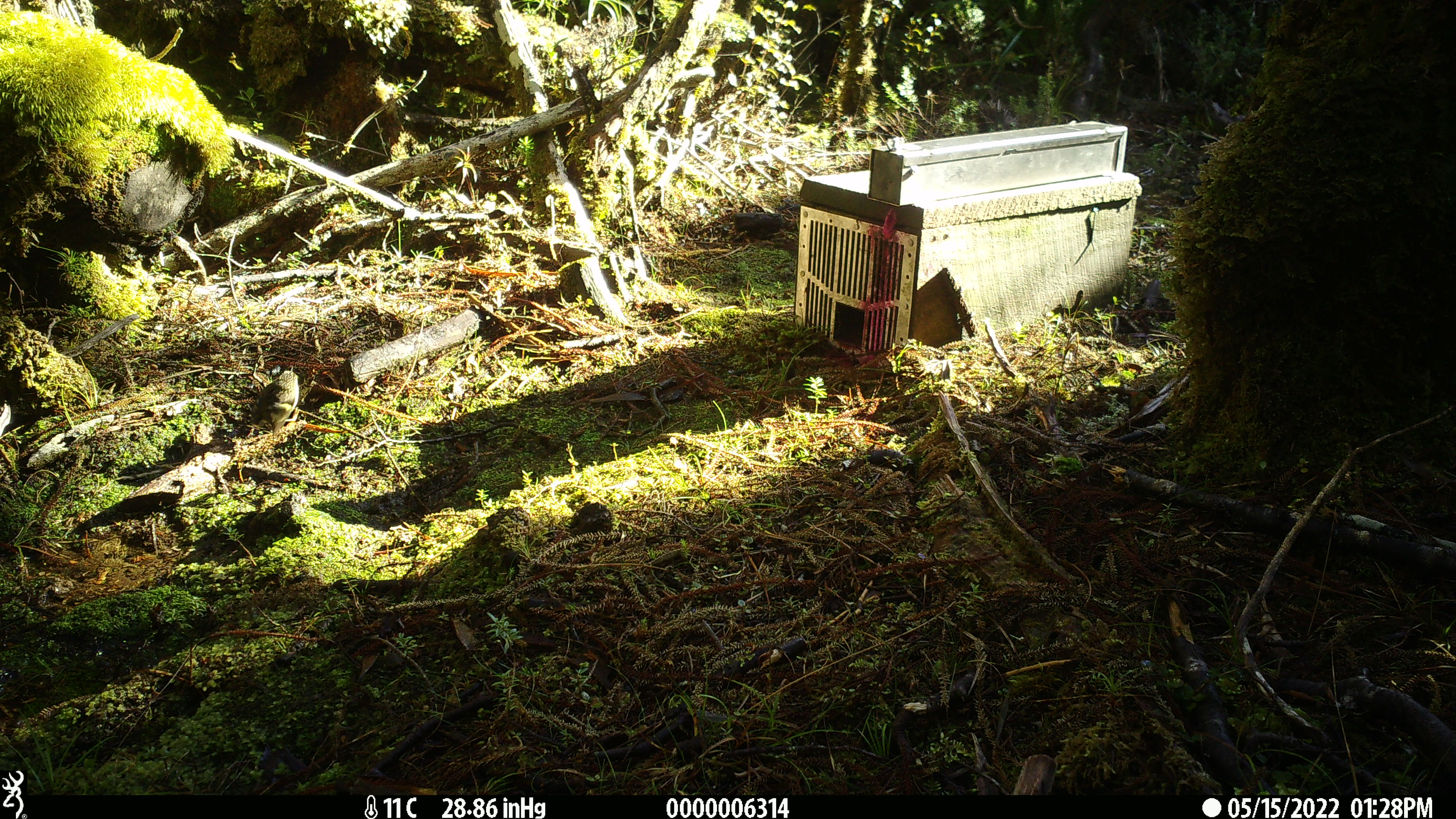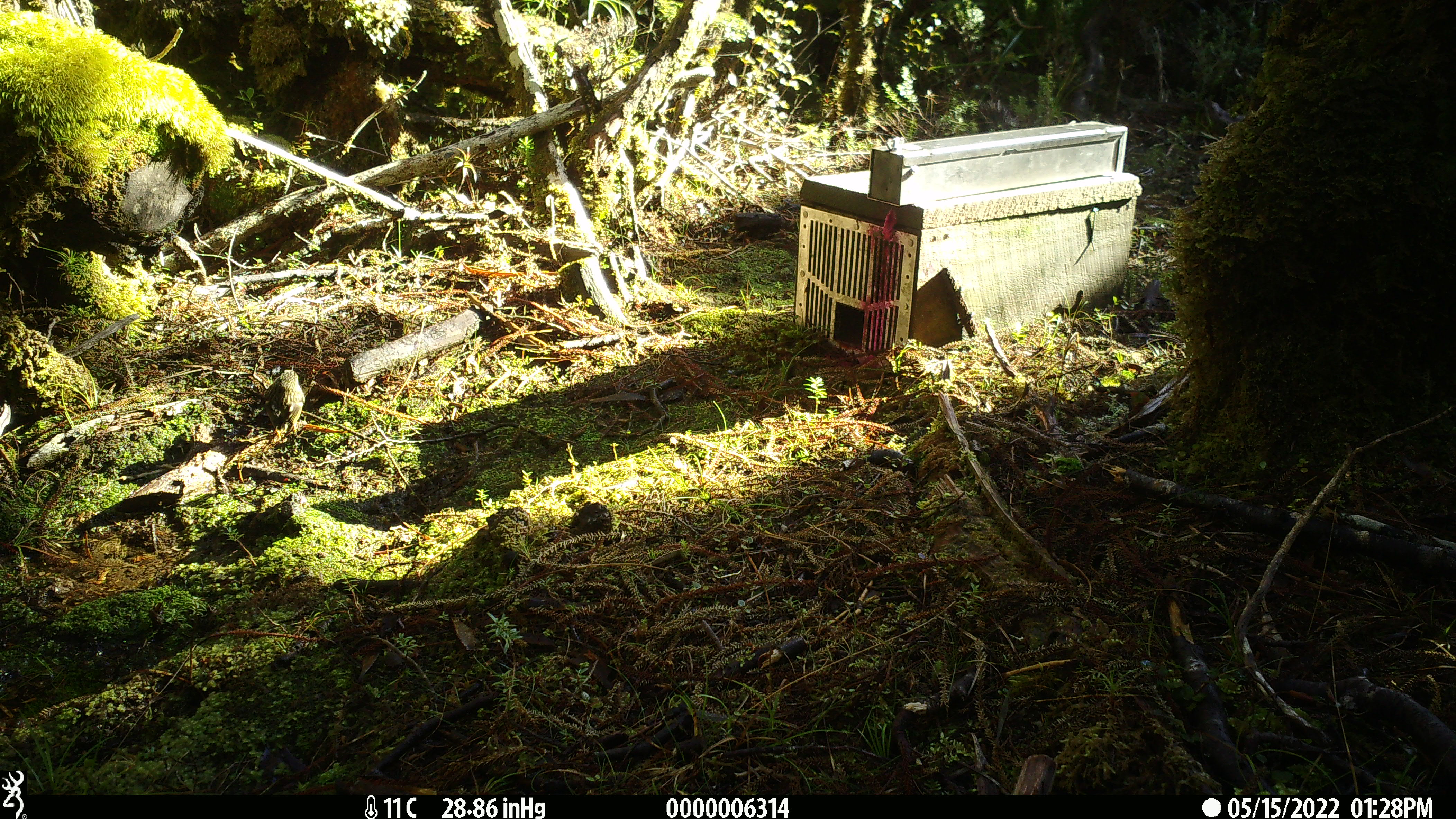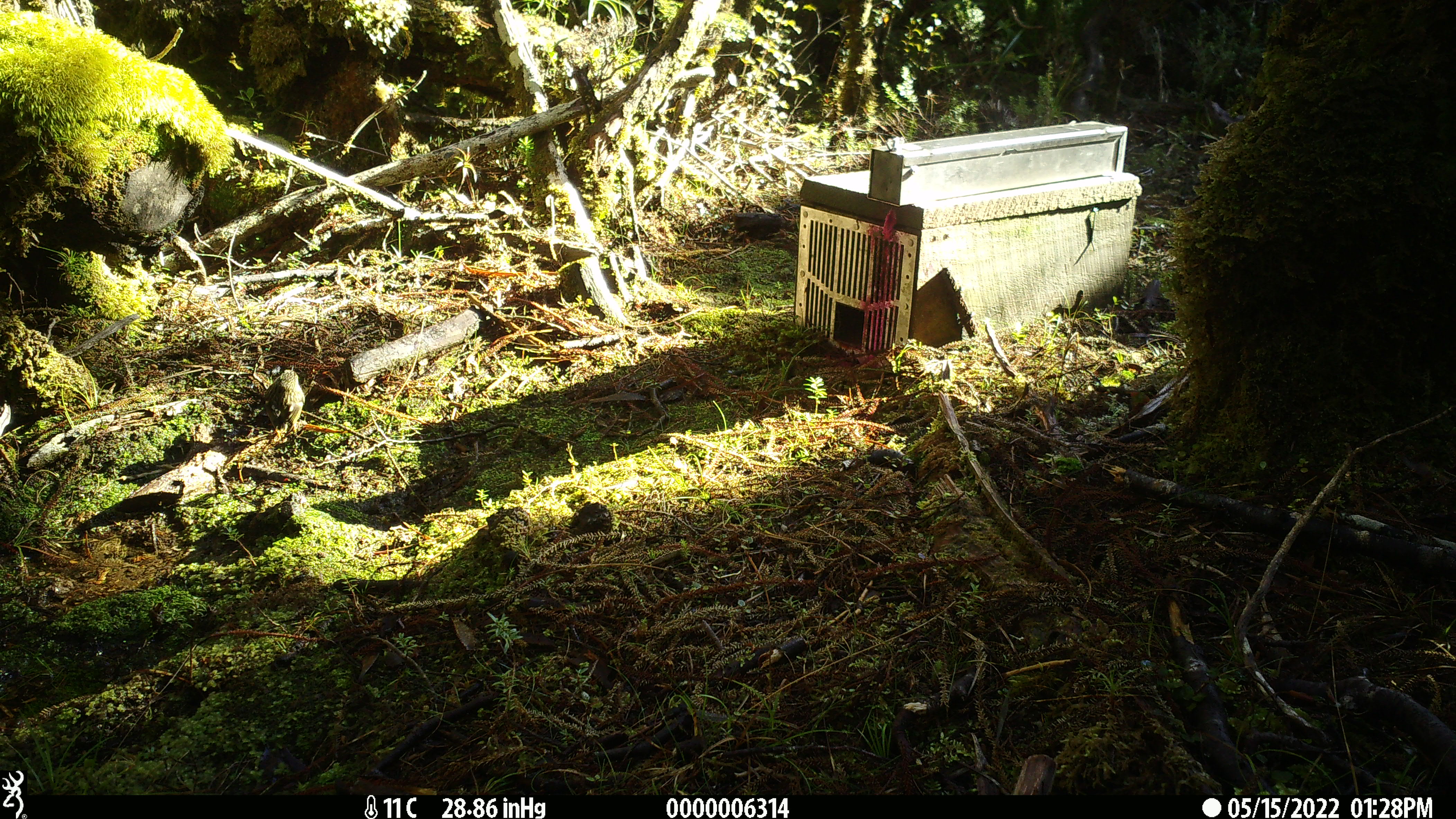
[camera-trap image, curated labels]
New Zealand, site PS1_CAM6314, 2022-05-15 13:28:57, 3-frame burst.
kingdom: Animalia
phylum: Chordata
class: Aves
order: Passeriformes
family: Acanthisittidae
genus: Acanthisitta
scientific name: Acanthisitta chloris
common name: rifleman